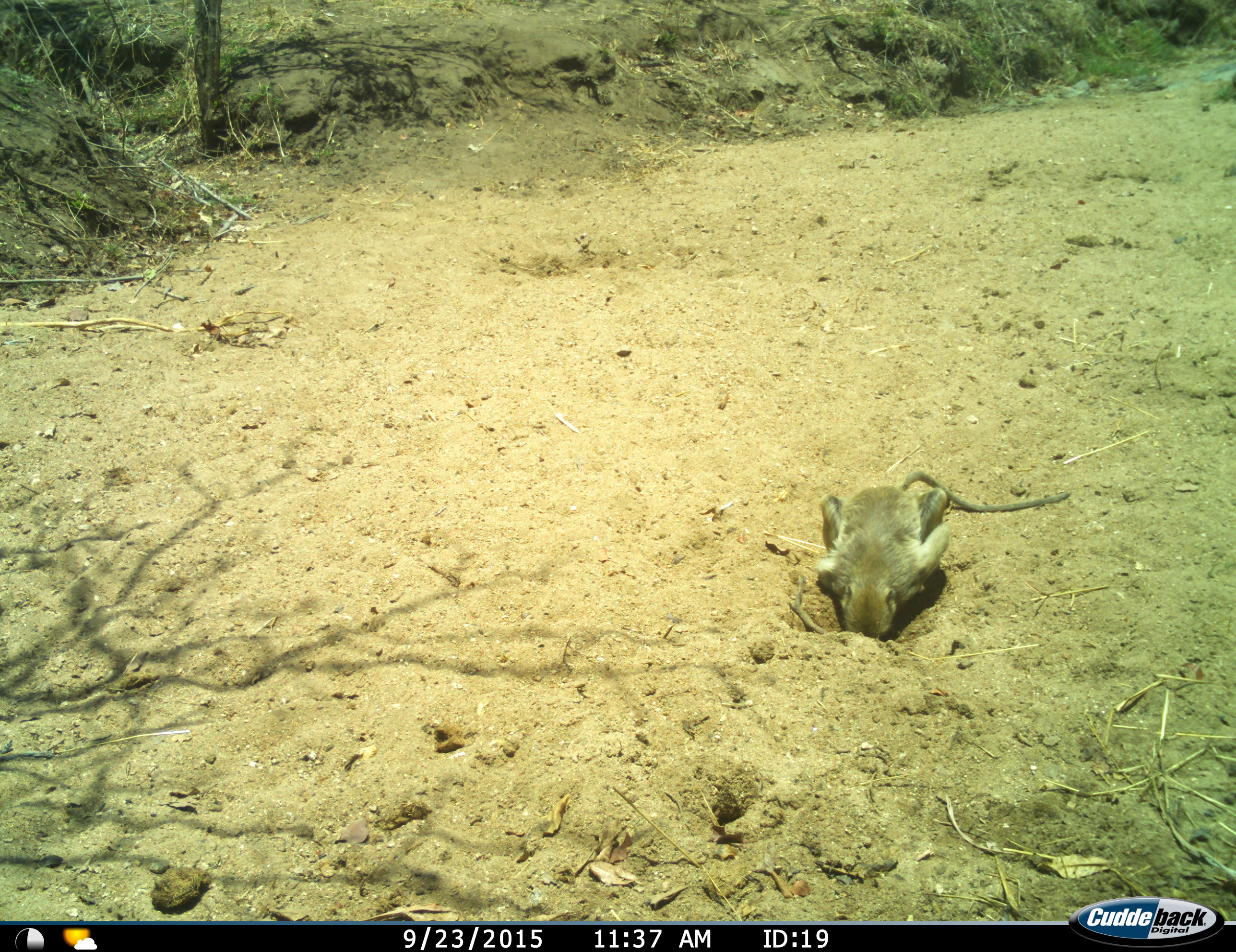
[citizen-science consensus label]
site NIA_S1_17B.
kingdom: Animalia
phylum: Chordata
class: Mammalia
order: Primates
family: Cercopithecidae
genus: Papio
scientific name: Papio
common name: baboon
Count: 1.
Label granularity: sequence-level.